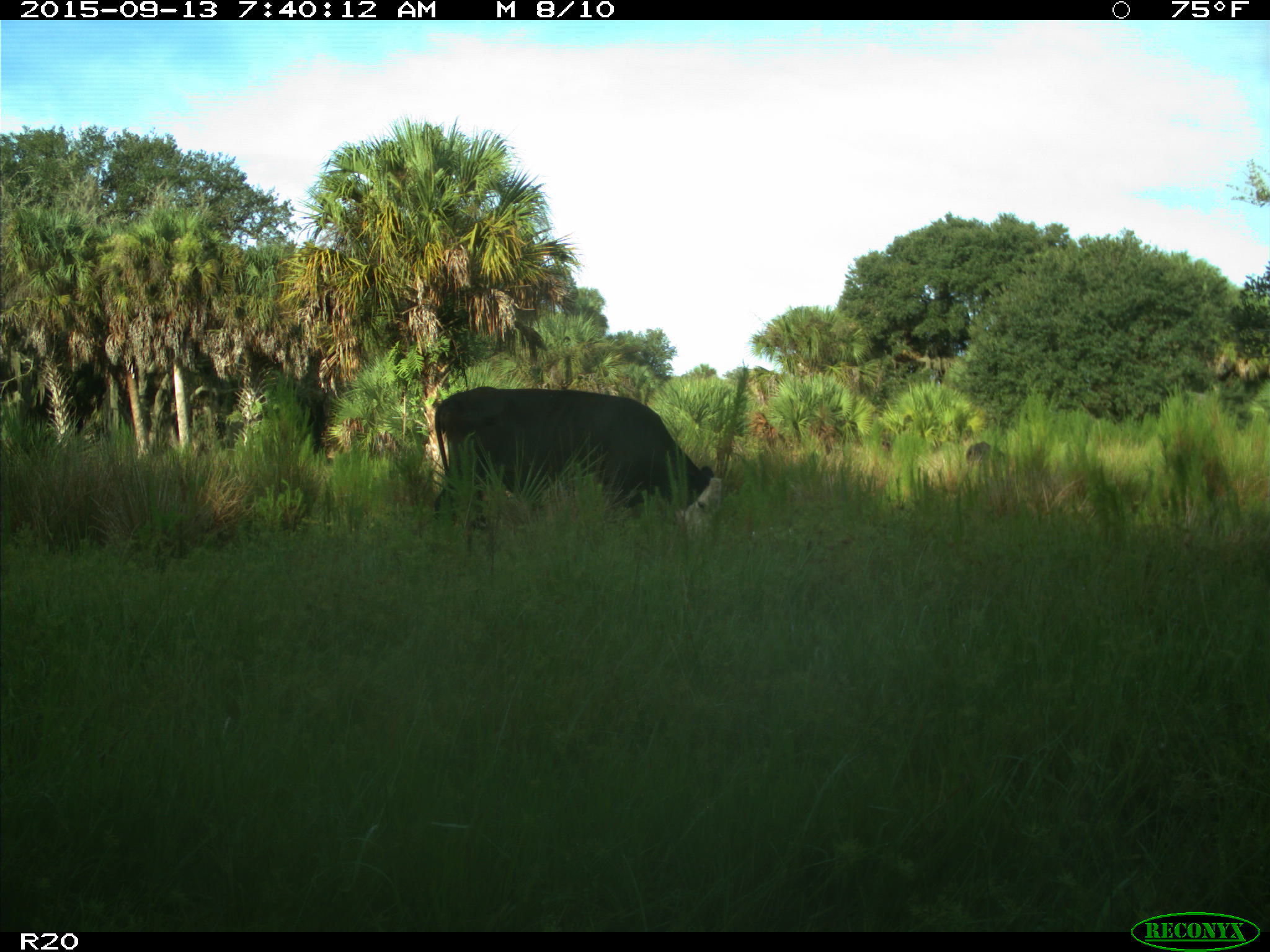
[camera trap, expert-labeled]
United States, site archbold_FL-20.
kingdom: Animalia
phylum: Chordata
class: Mammalia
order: Artiodactyla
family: Bovidae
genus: Bos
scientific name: Bos taurus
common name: domestic cow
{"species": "Bos taurus (domestic cow)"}